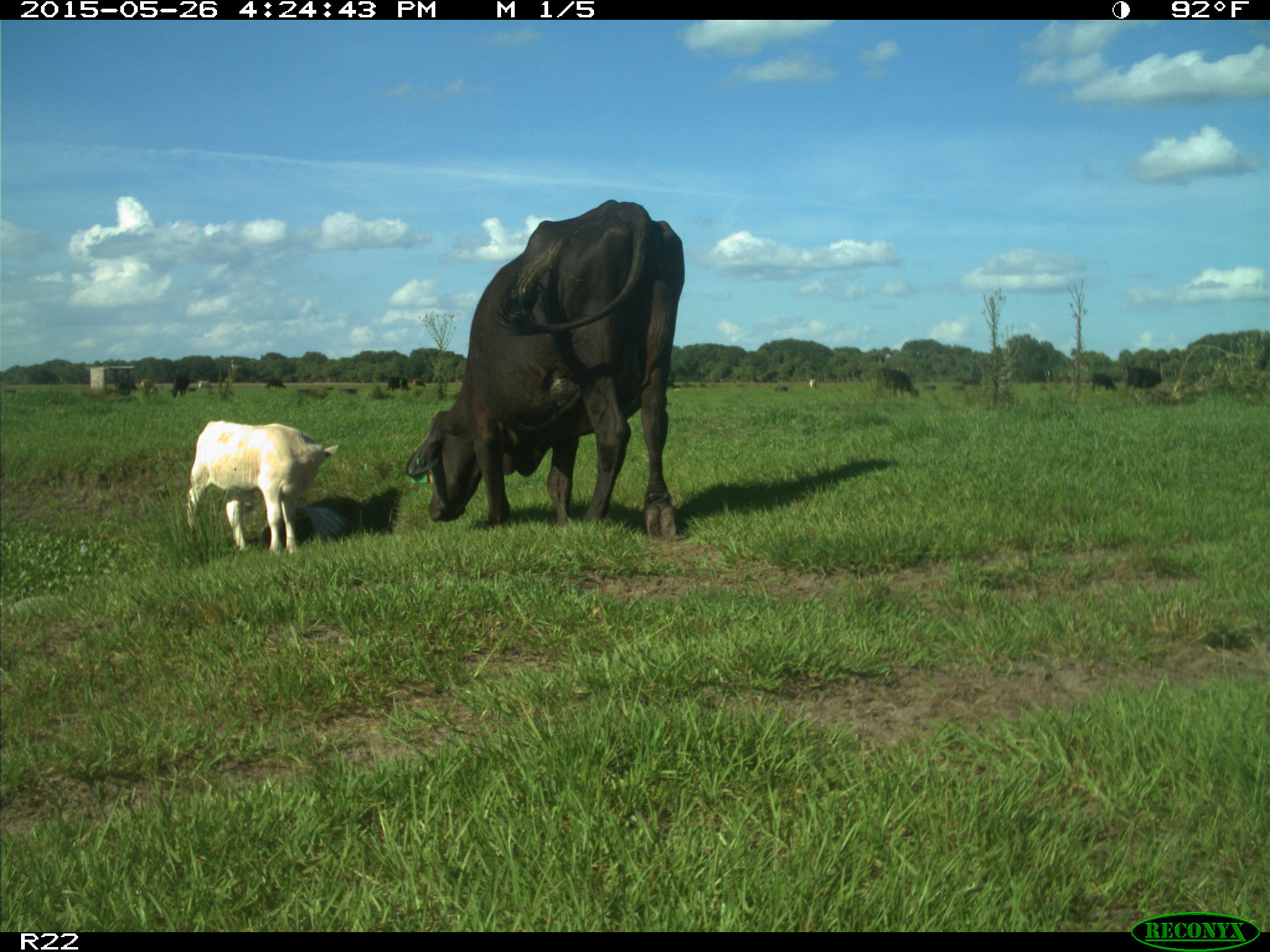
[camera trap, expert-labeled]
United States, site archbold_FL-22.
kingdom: Animalia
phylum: Chordata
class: Mammalia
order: Artiodactyla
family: Bovidae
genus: Bos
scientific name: Bos taurus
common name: domestic cow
Bos taurus (domestic cow).